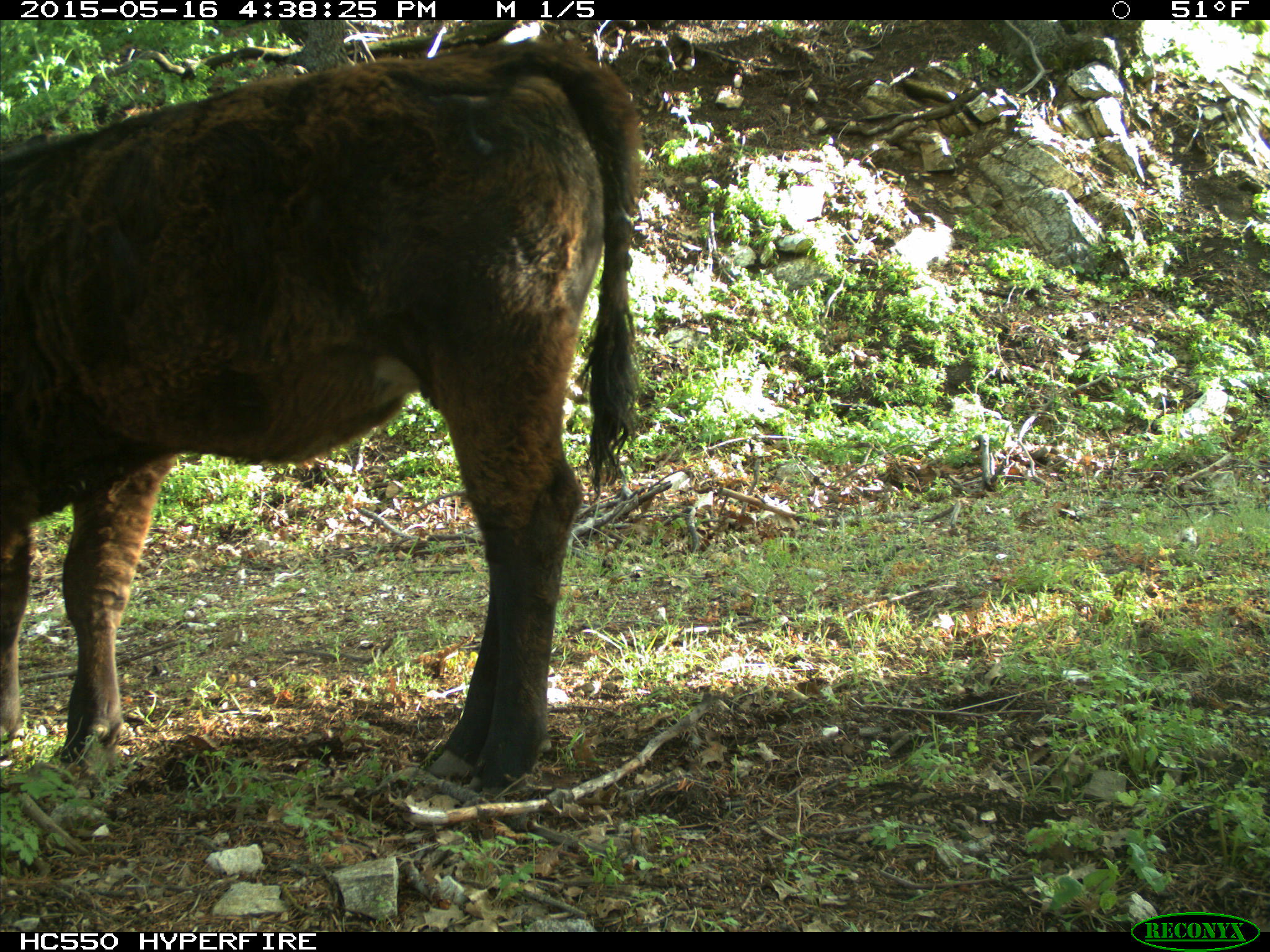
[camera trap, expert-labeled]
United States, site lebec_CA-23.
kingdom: Animalia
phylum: Chordata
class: Mammalia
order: Artiodactyla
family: Bovidae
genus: Bos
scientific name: Bos taurus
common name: domestic cow